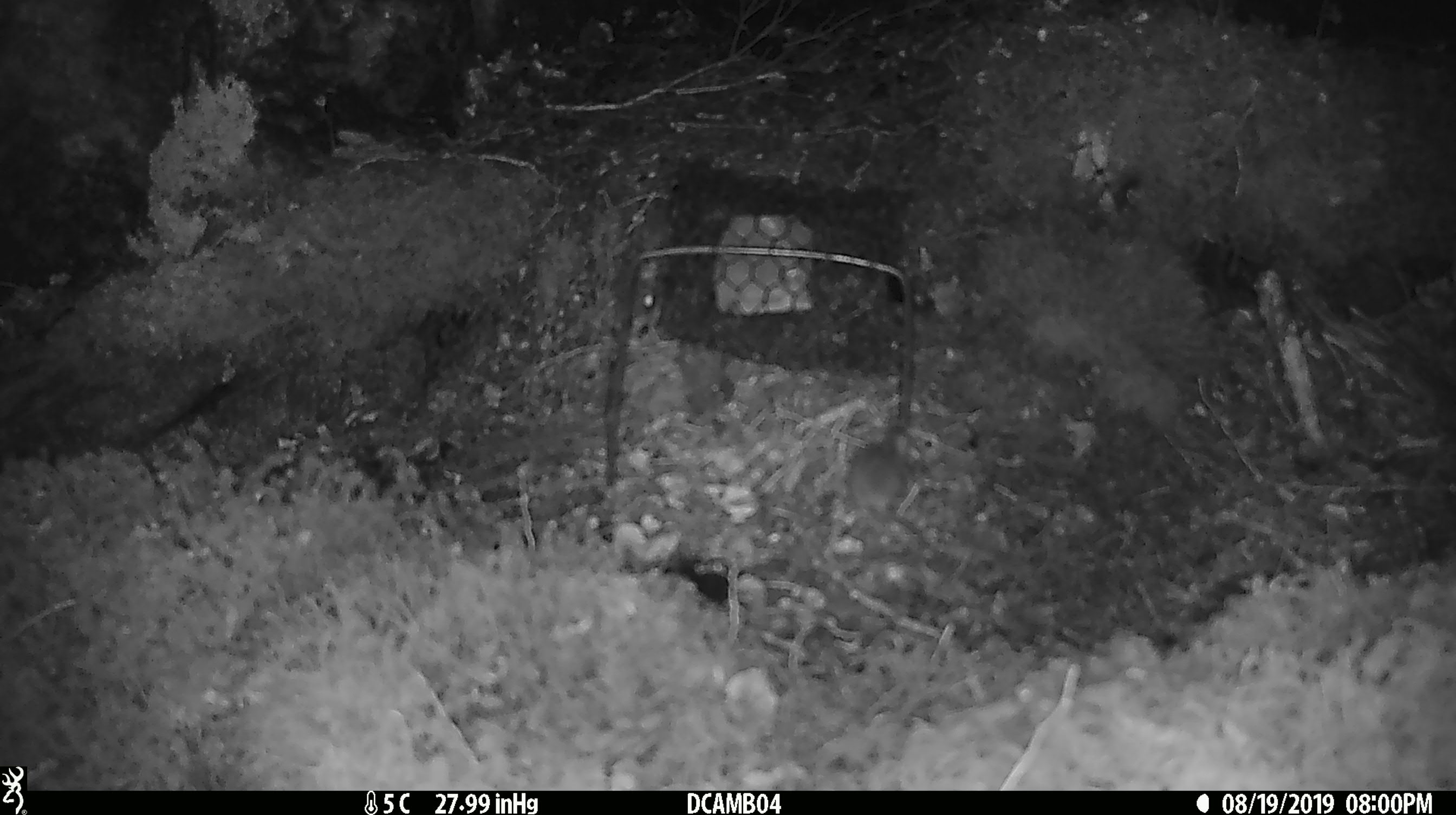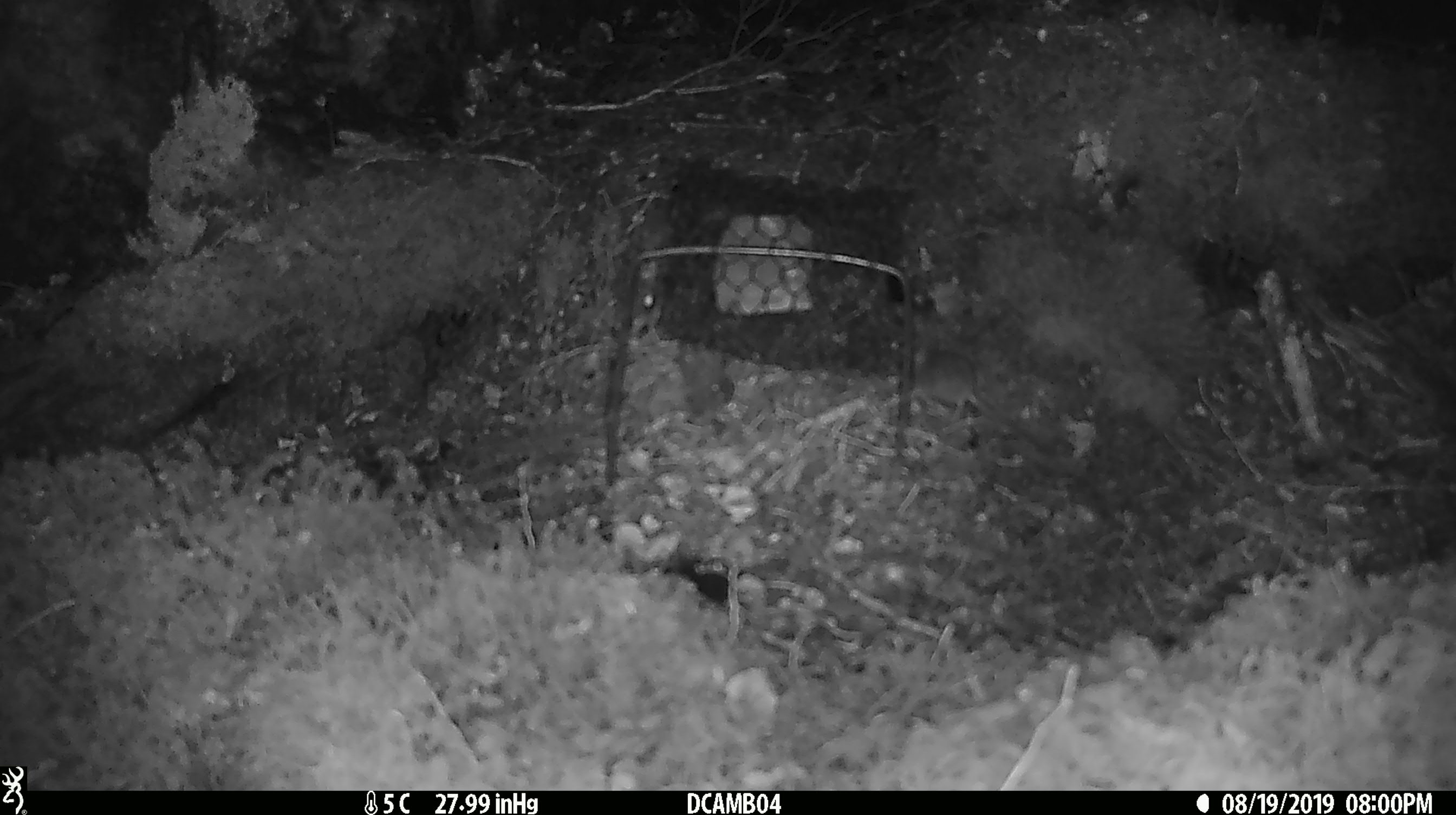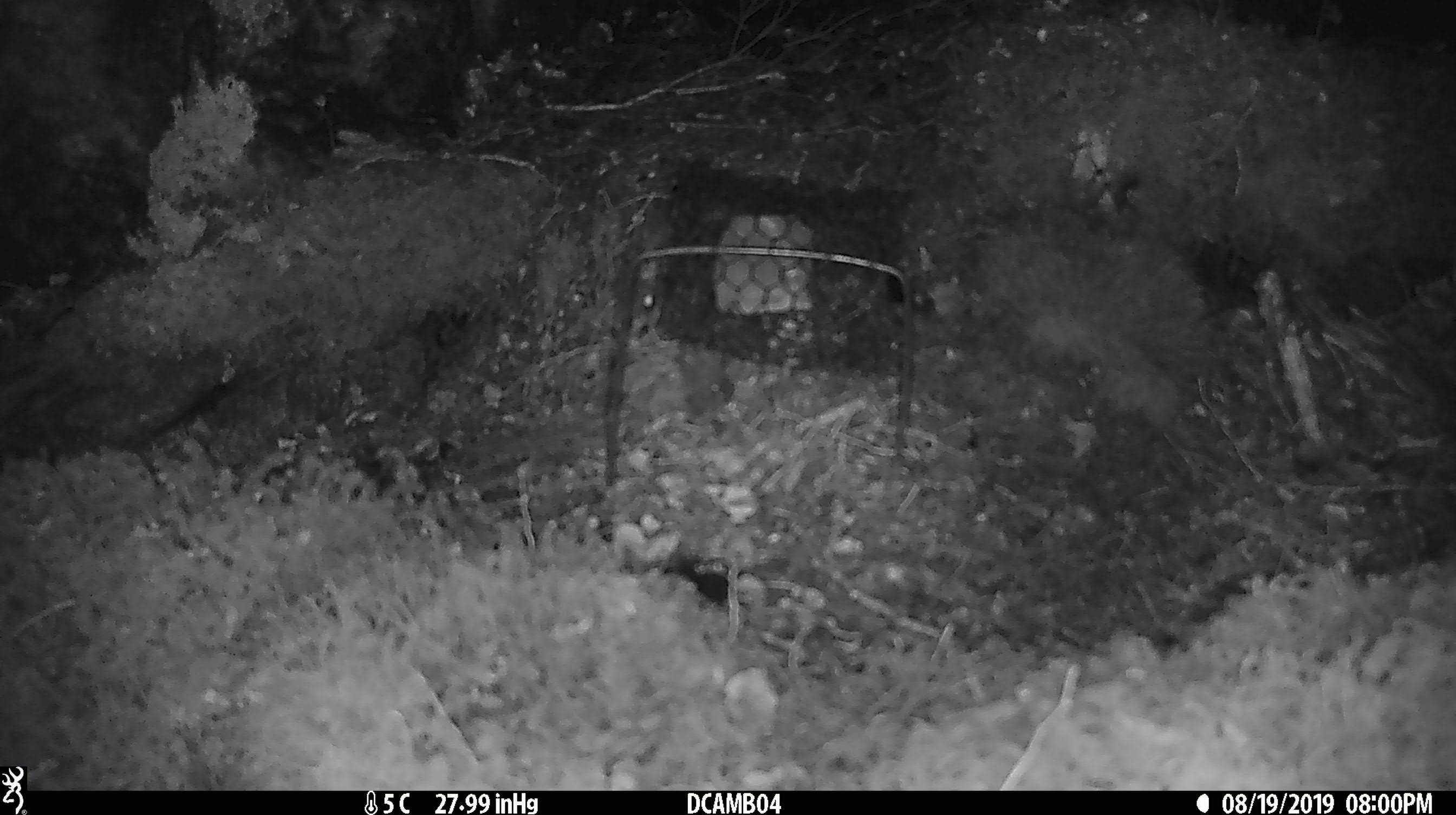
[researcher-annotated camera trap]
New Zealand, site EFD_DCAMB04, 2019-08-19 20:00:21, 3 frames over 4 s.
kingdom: Animalia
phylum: Chordata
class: Mammalia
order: Rodentia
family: Muridae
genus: Mus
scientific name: Mus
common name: mouse